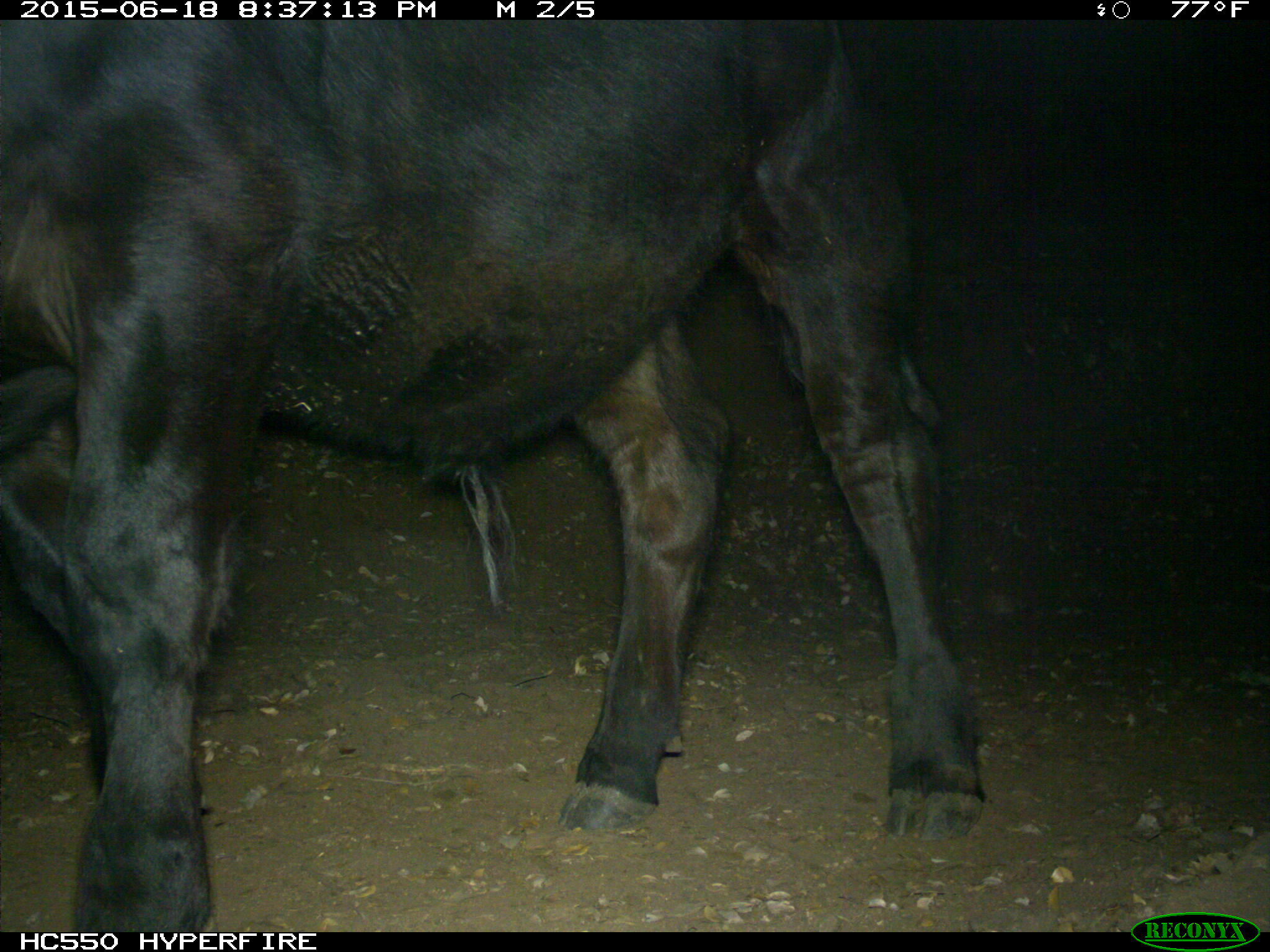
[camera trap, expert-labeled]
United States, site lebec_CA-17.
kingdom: Animalia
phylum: Chordata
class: Mammalia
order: Artiodactyla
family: Bovidae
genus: Bos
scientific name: Bos taurus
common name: domestic cow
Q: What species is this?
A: Bos taurus (domestic cow).